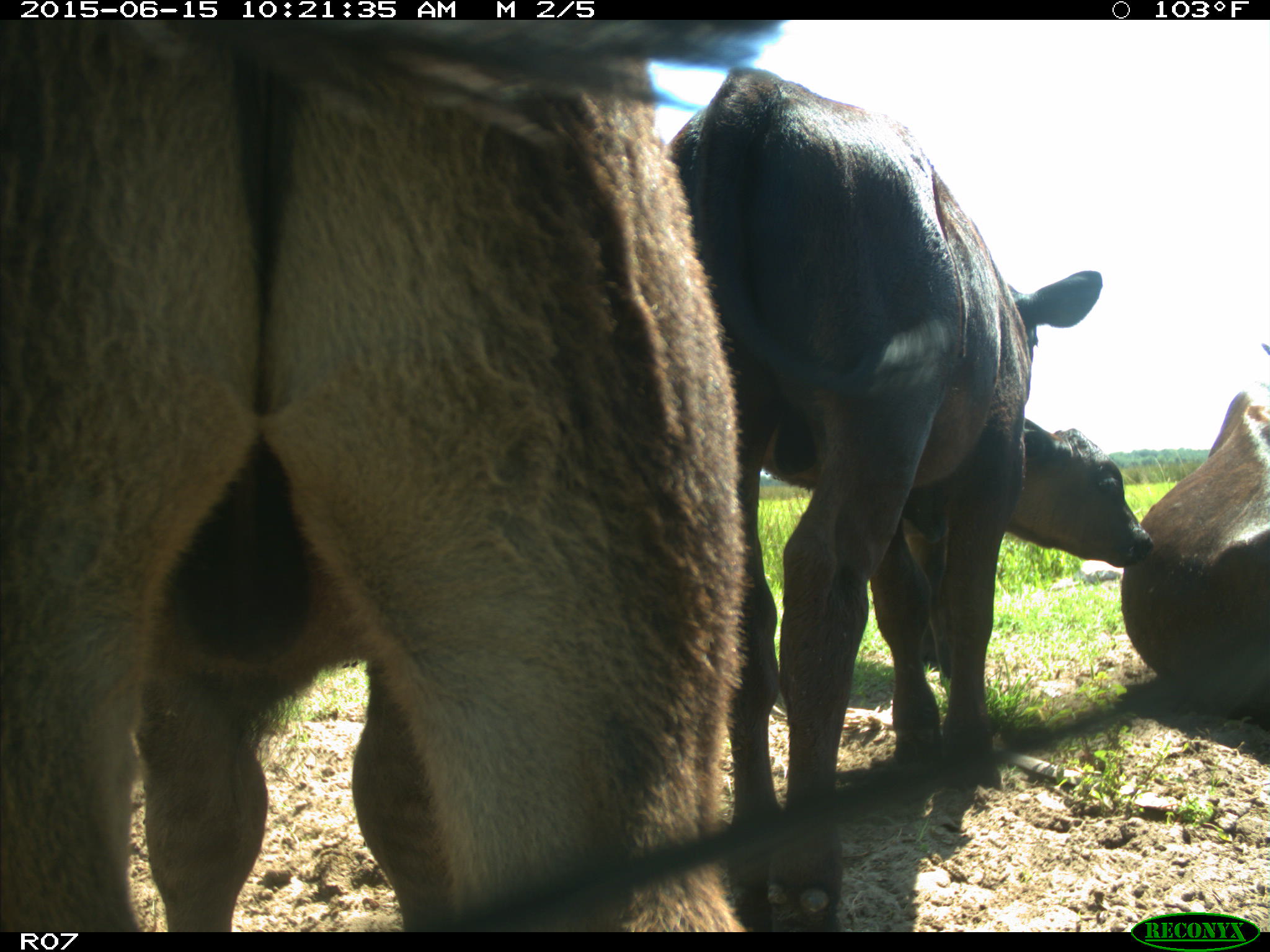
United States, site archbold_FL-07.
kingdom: Animalia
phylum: Chordata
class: Mammalia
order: Artiodactyla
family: Bovidae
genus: Bos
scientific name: Bos taurus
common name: domestic cow